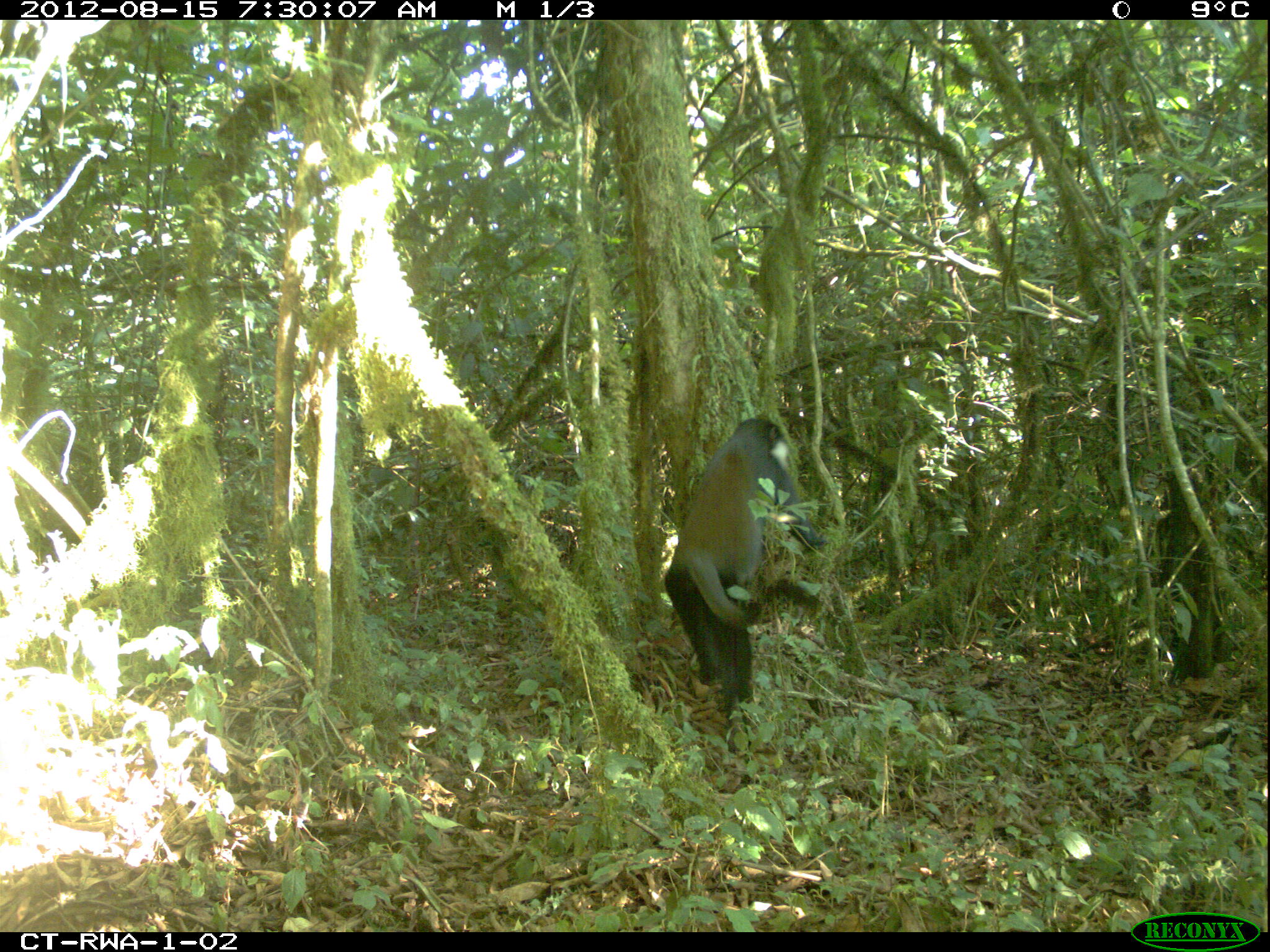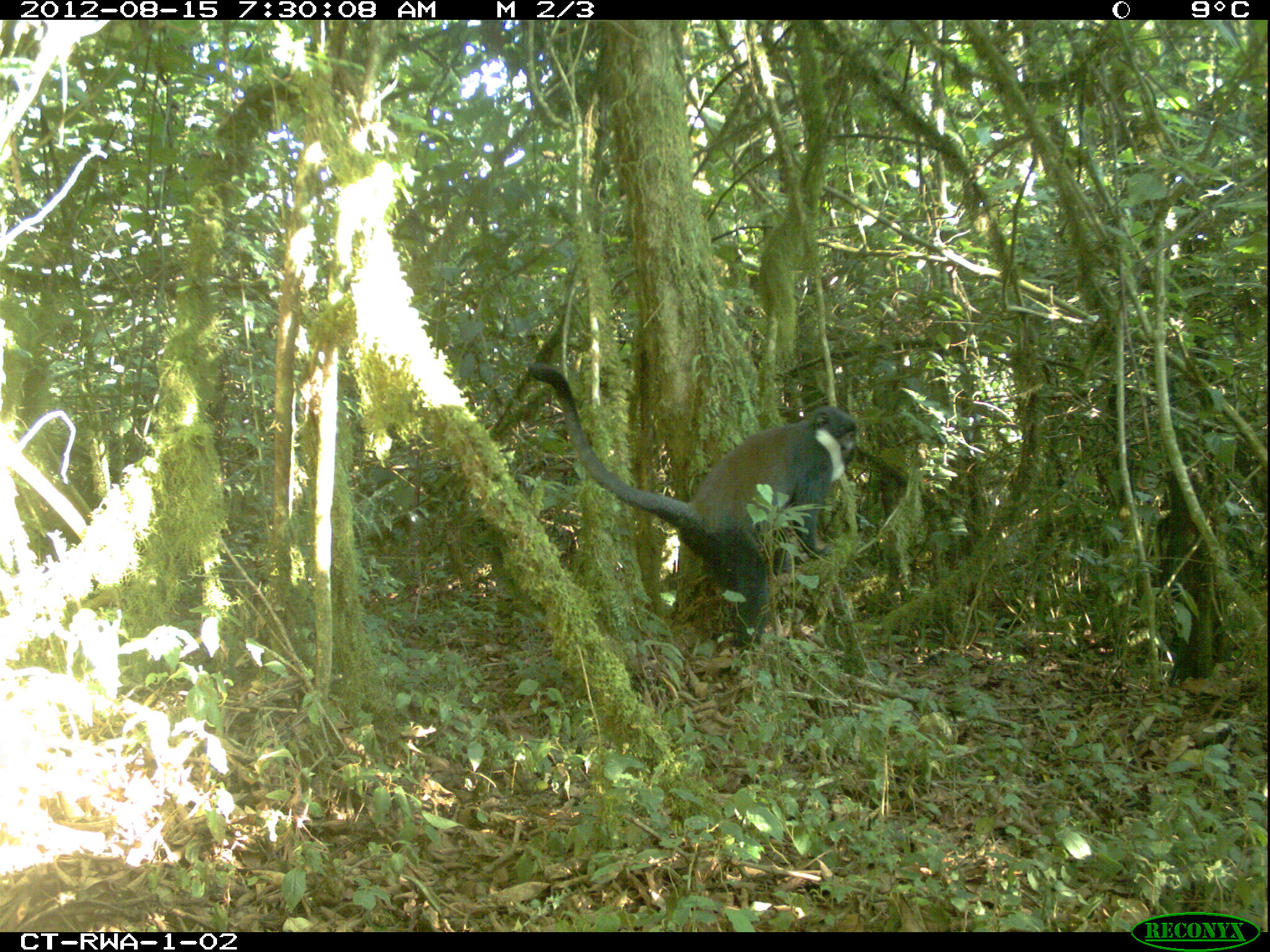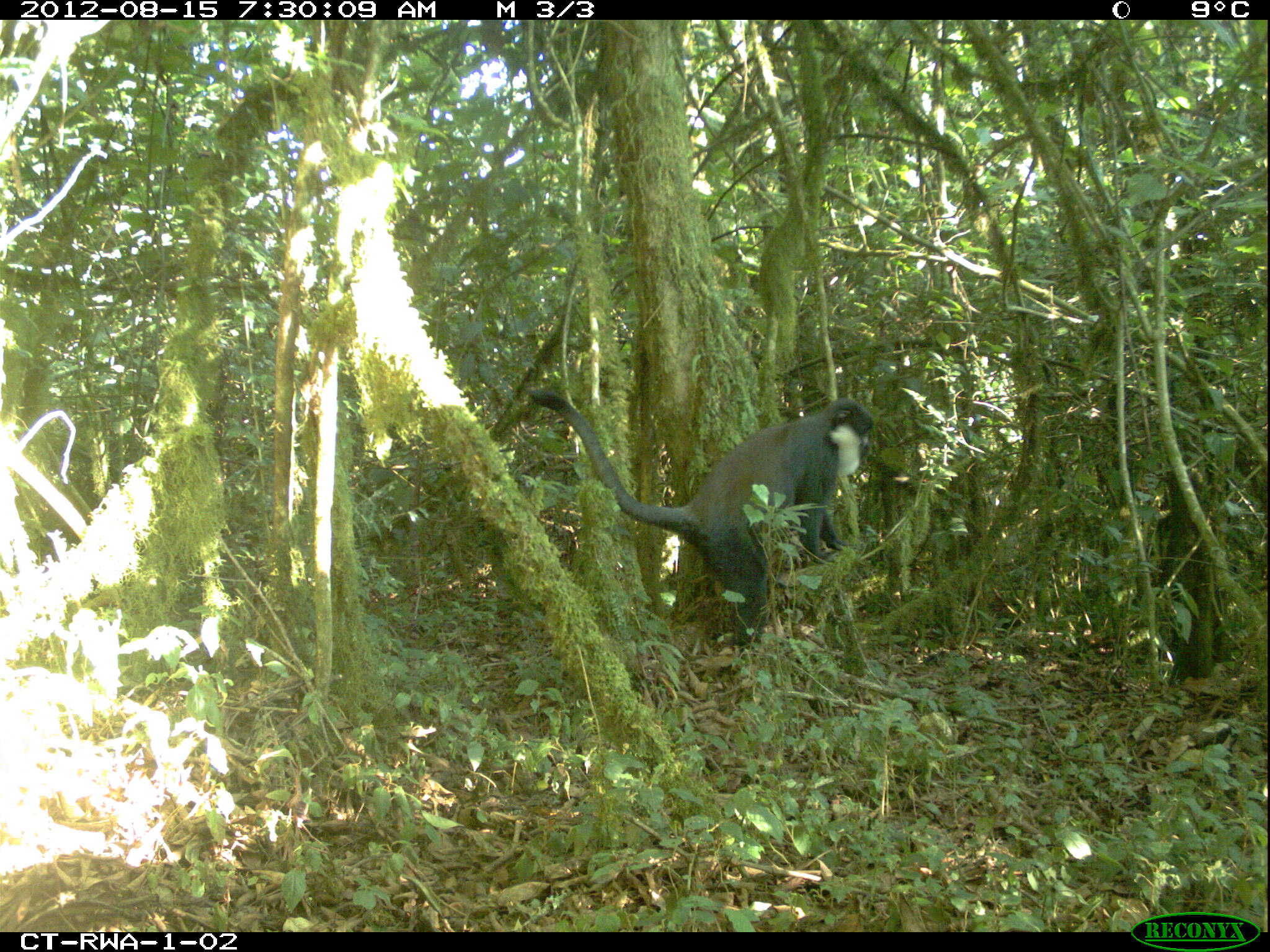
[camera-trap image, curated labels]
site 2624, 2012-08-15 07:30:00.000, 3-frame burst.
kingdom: Animalia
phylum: Chordata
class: Mammalia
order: Primates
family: Cercopithecidae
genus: Allochrocebus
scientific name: Allochrocebus lhoesti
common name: l'hoest's monkey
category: cercopithecus lhoesti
Cercopithecus lhoesti (l'hoest's monkey) (Allochrocebus lhoesti), count 4.